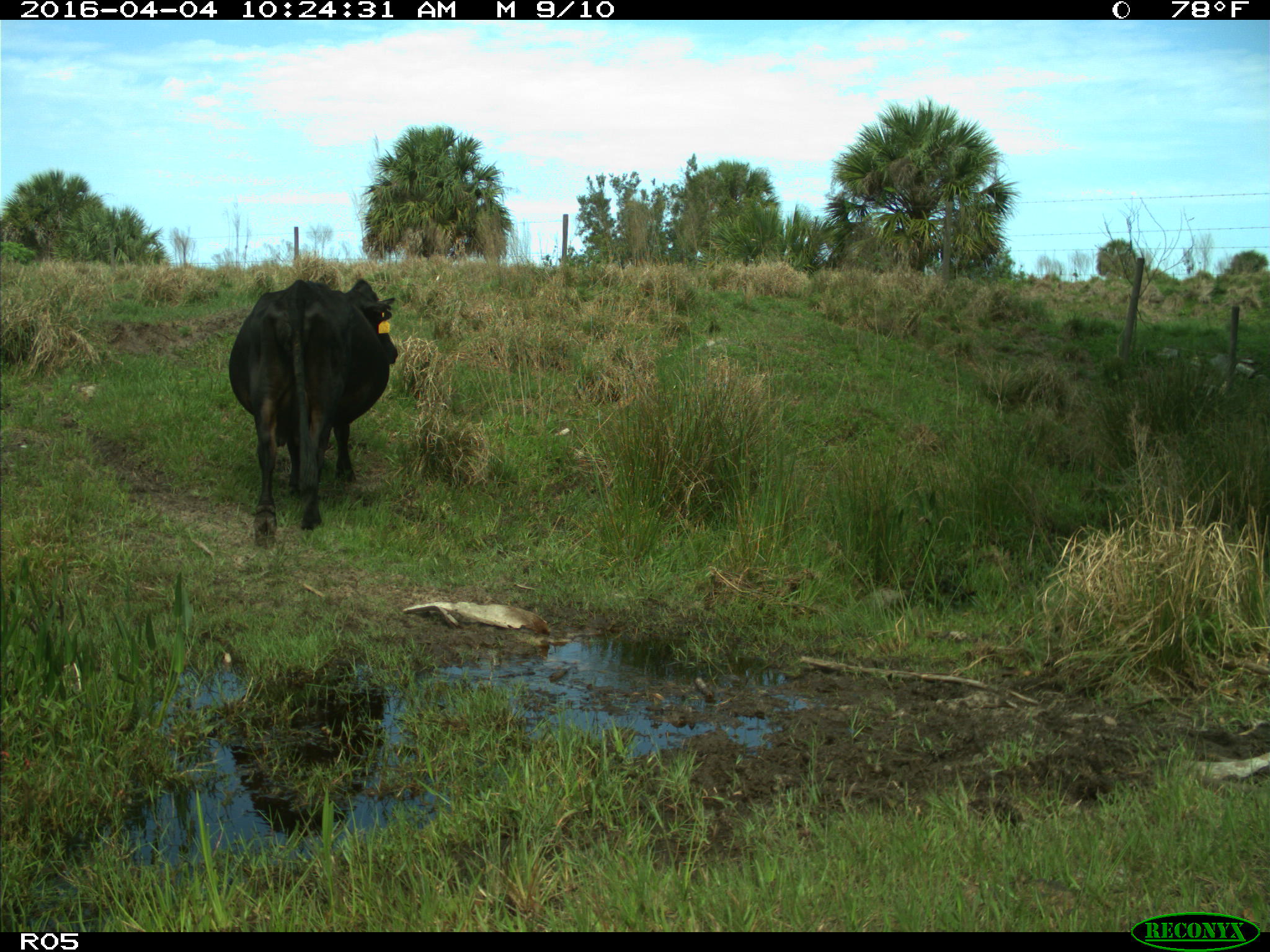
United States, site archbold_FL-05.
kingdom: Animalia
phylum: Chordata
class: Mammalia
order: Artiodactyla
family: Bovidae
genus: Bos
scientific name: Bos taurus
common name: domestic cow